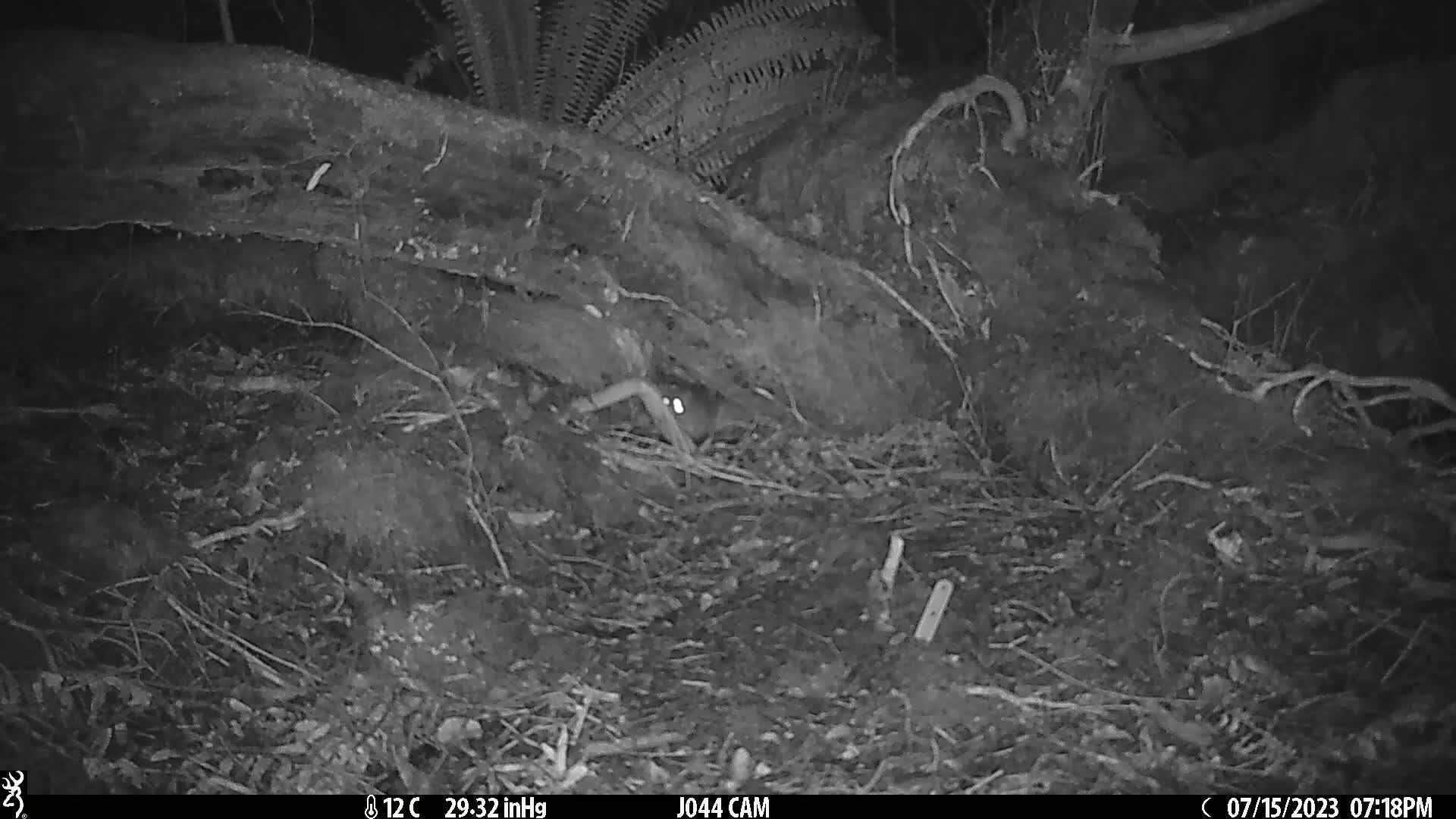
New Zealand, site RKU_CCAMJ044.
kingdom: Animalia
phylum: Chordata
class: Mammalia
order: Rodentia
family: Muridae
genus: Rattus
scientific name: Rattus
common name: rat